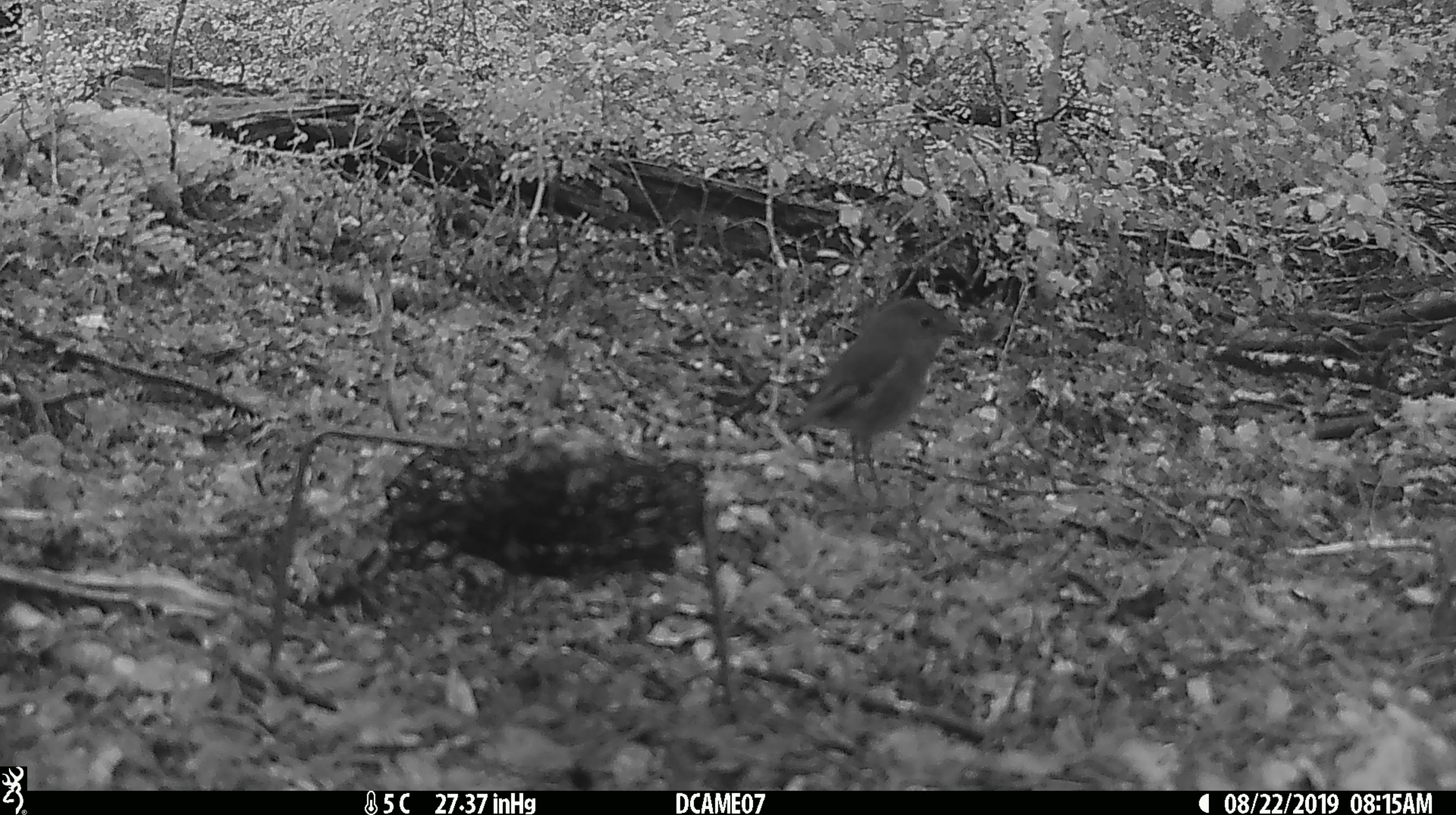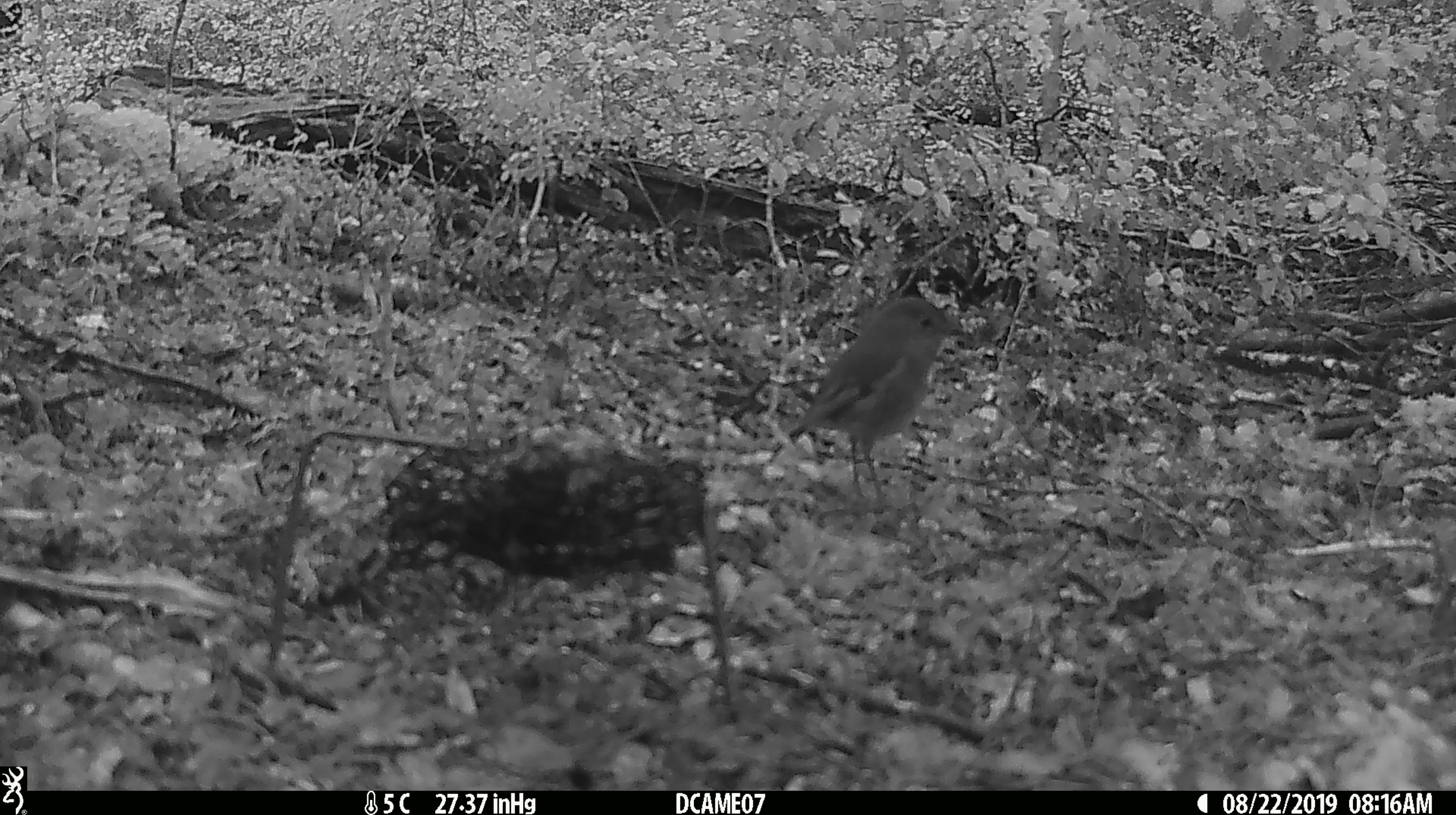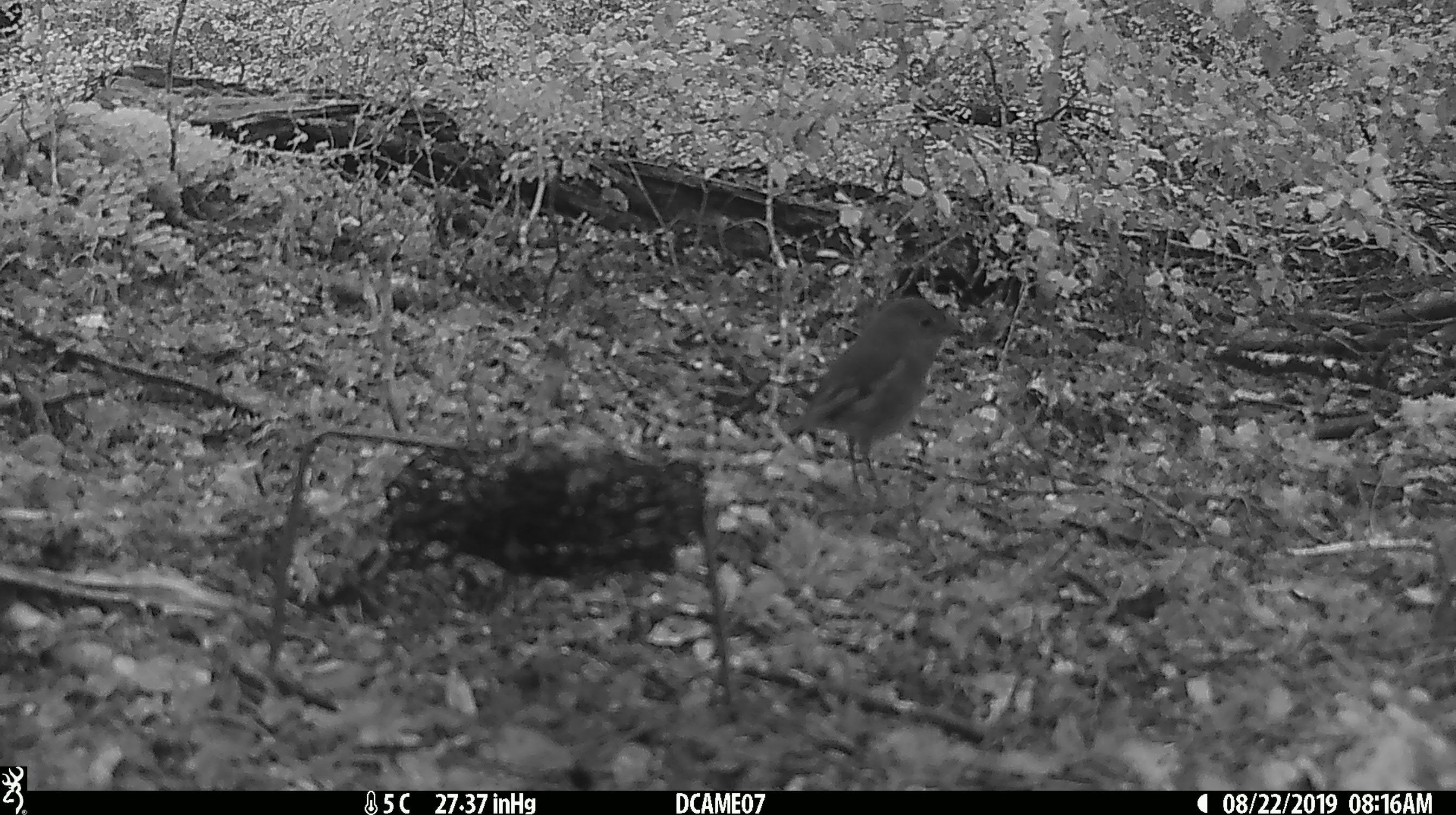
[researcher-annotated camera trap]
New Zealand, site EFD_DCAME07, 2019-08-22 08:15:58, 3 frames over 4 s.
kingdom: Animalia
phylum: Chordata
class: Aves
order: Passeriformes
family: Petroicidae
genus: Petroica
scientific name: Petroica australis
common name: new zealand robin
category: robin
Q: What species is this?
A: Robin (new zealand robin) (Petroica australis).